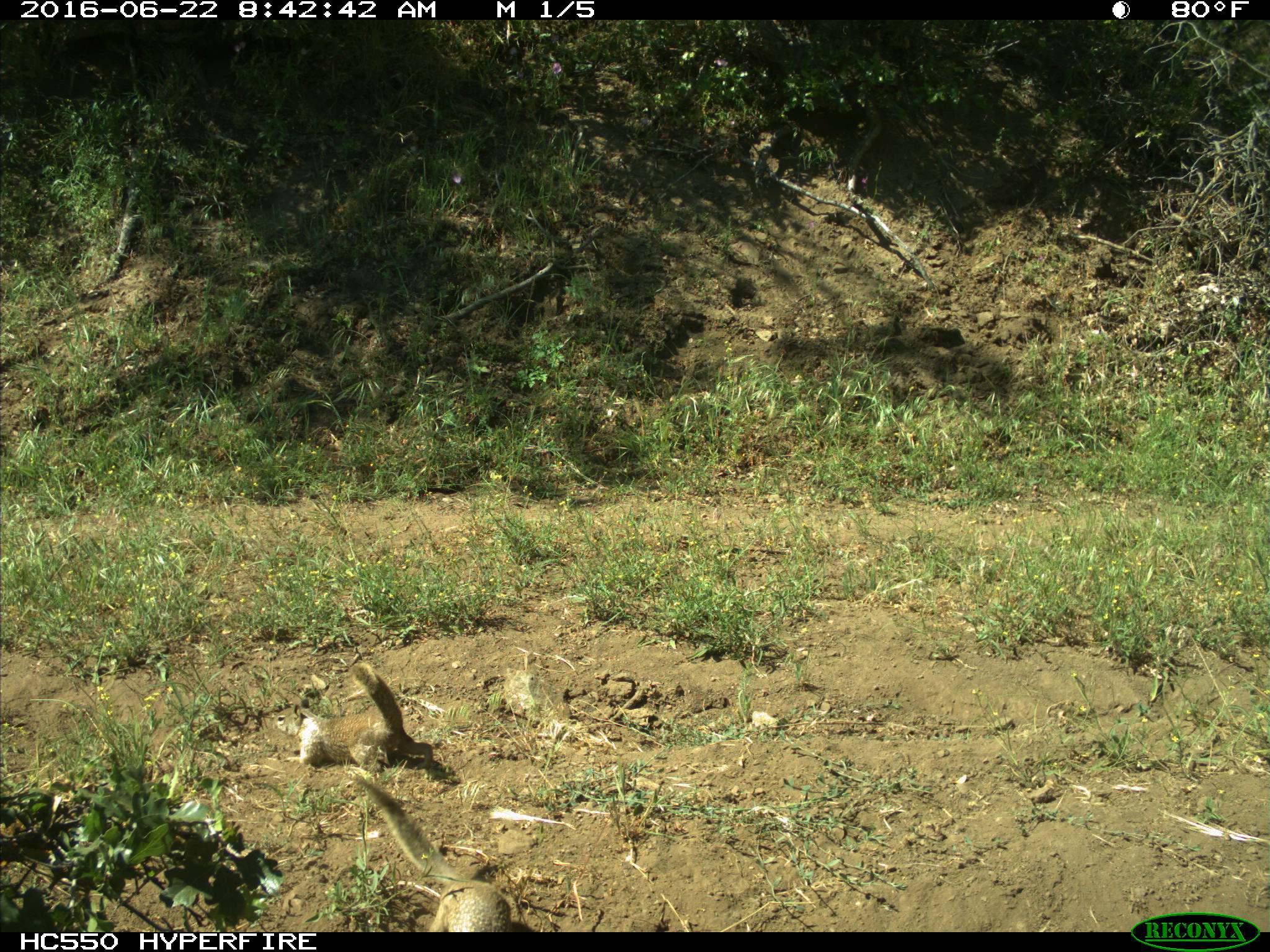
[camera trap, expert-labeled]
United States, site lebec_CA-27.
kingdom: Animalia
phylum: Chordata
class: Mammalia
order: Rodentia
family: Sciuridae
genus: Otospermophilus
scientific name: Otospermophilus beecheyi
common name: california ground squirrel